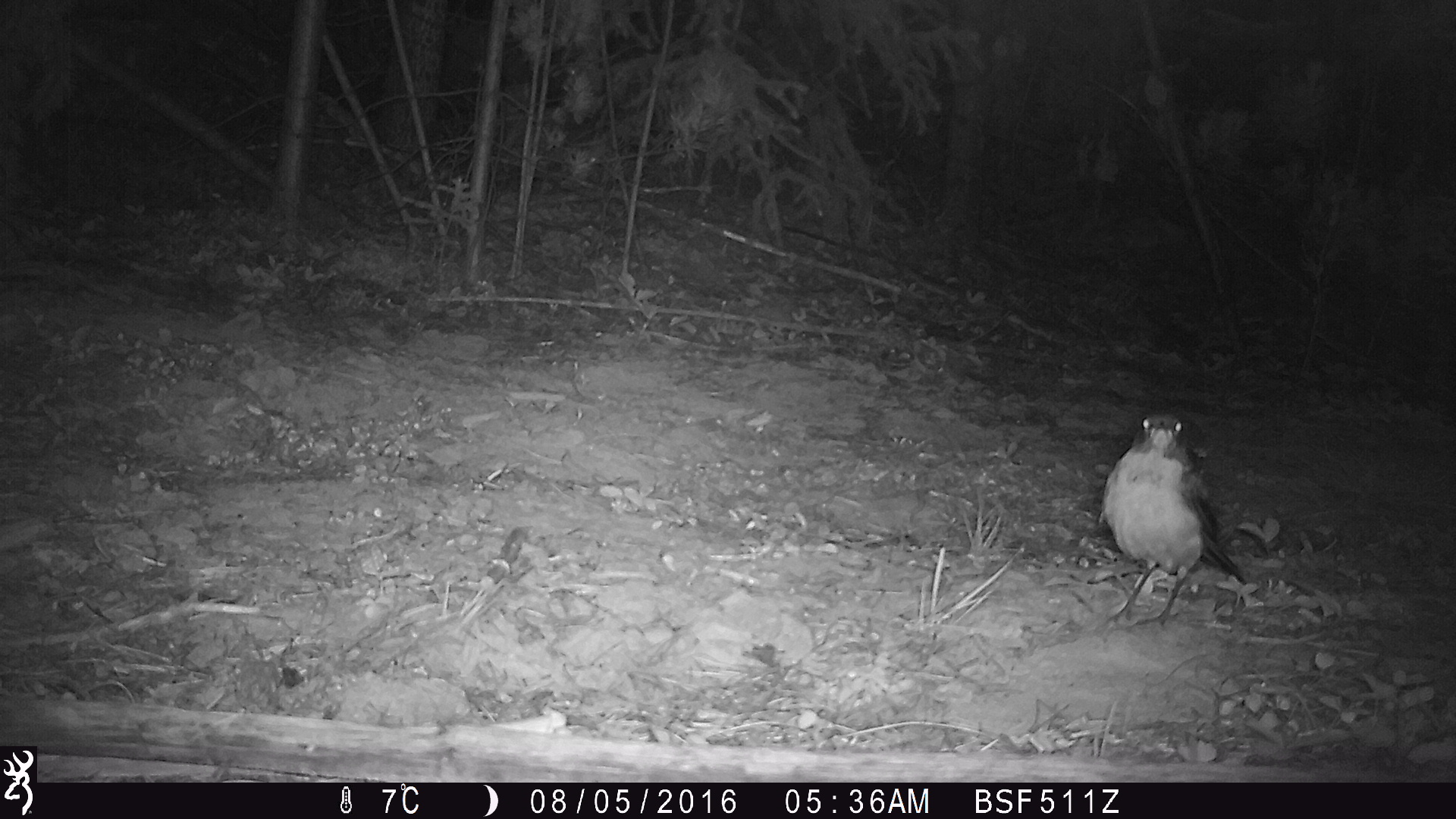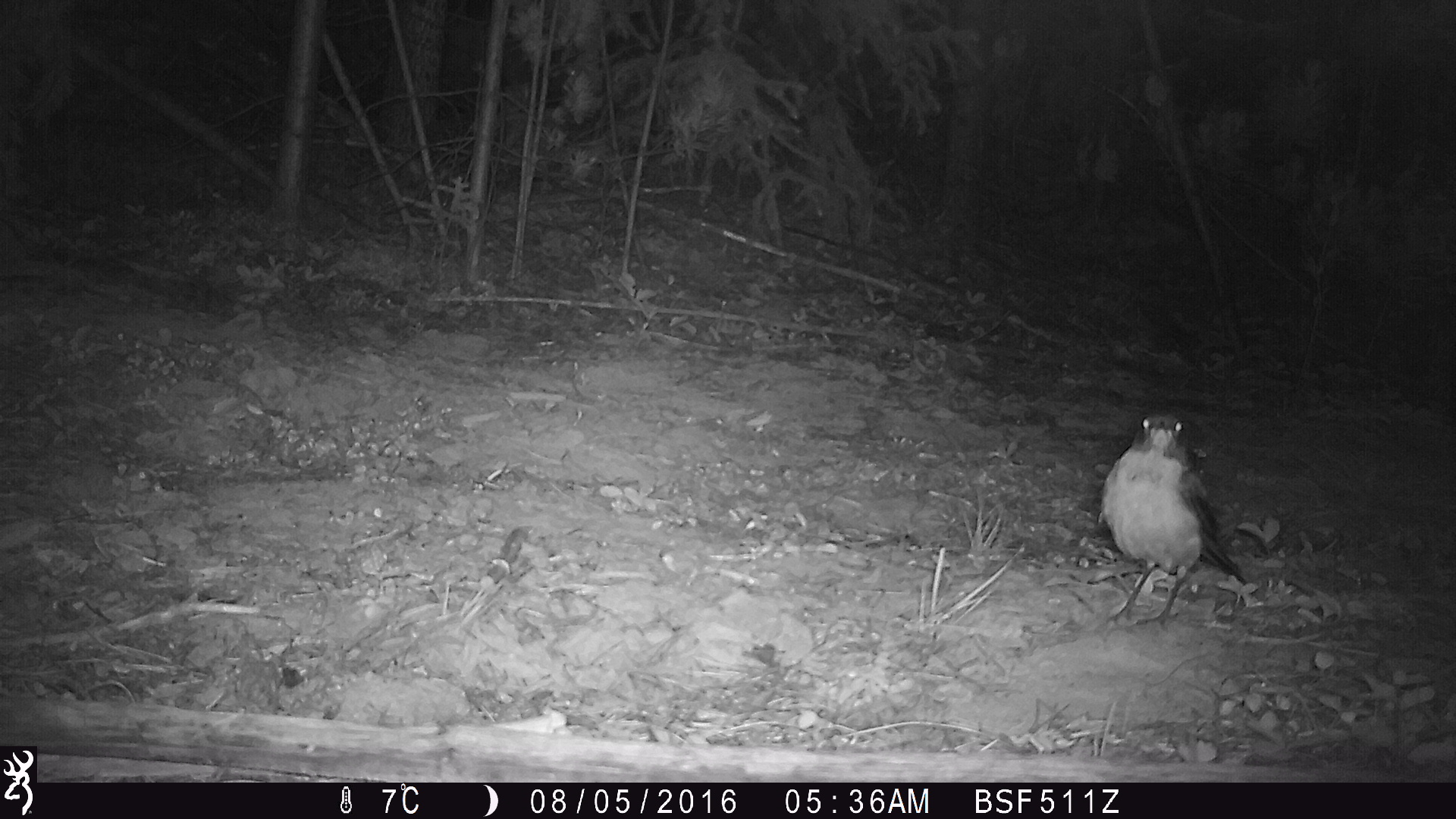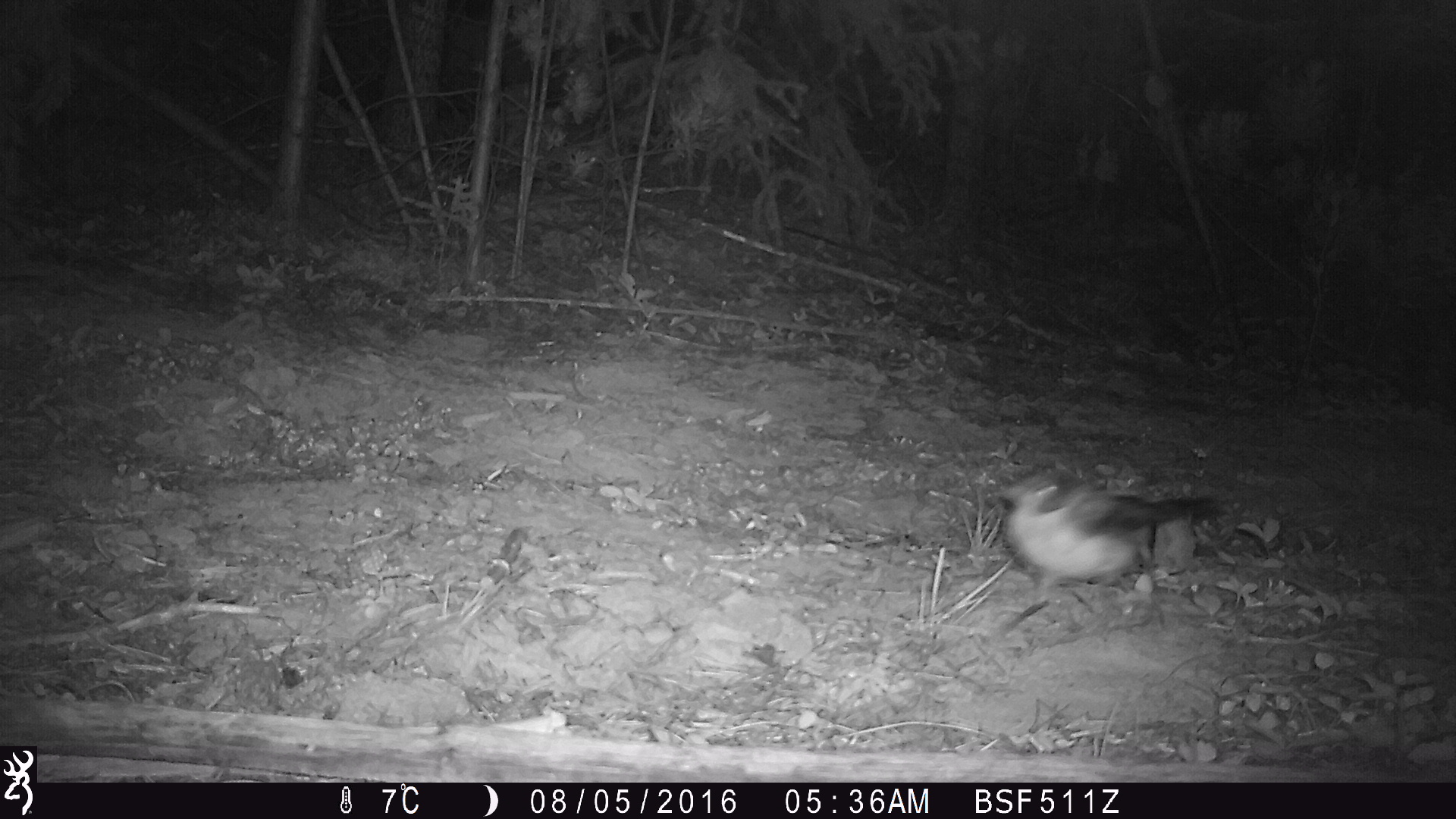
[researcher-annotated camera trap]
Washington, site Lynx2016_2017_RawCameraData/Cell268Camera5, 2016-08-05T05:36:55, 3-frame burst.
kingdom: Animalia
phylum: Chordata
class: Aves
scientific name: Aves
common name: birds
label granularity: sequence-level